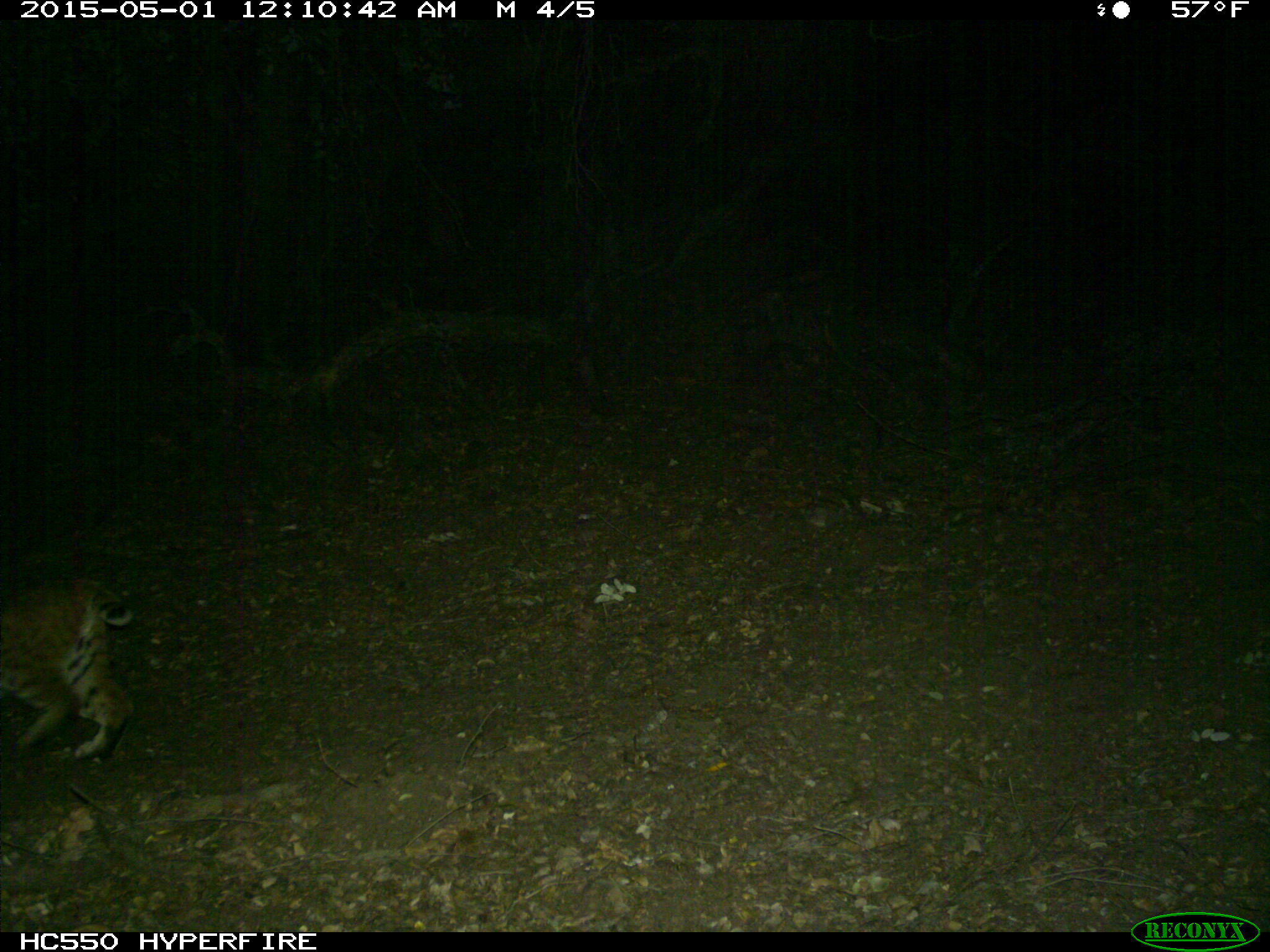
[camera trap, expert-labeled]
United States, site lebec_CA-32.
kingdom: Animalia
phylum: Chordata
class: Mammalia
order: Carnivora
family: Felidae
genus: Lynx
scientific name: Lynx rufus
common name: bobcat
Lynx rufus (bobcat).